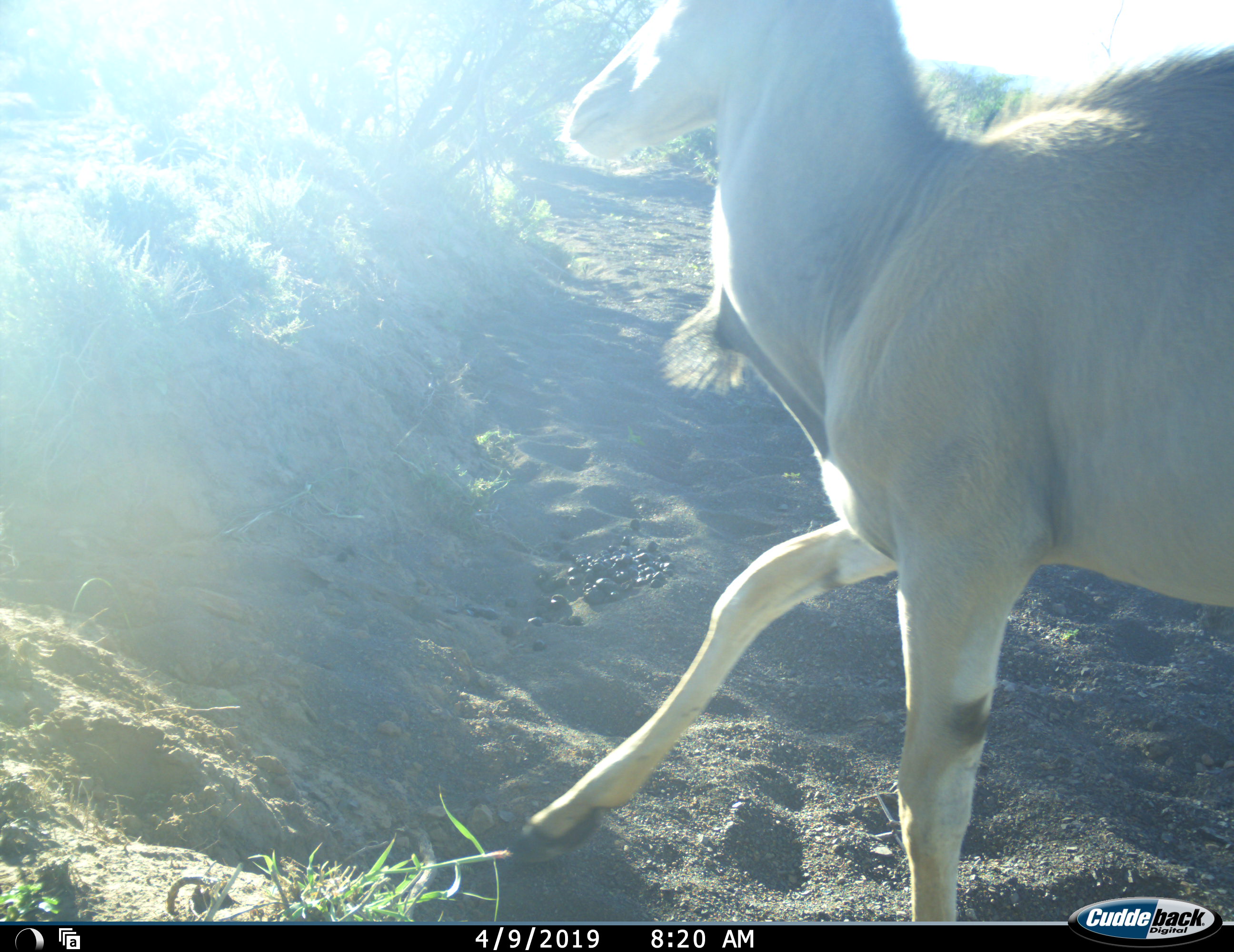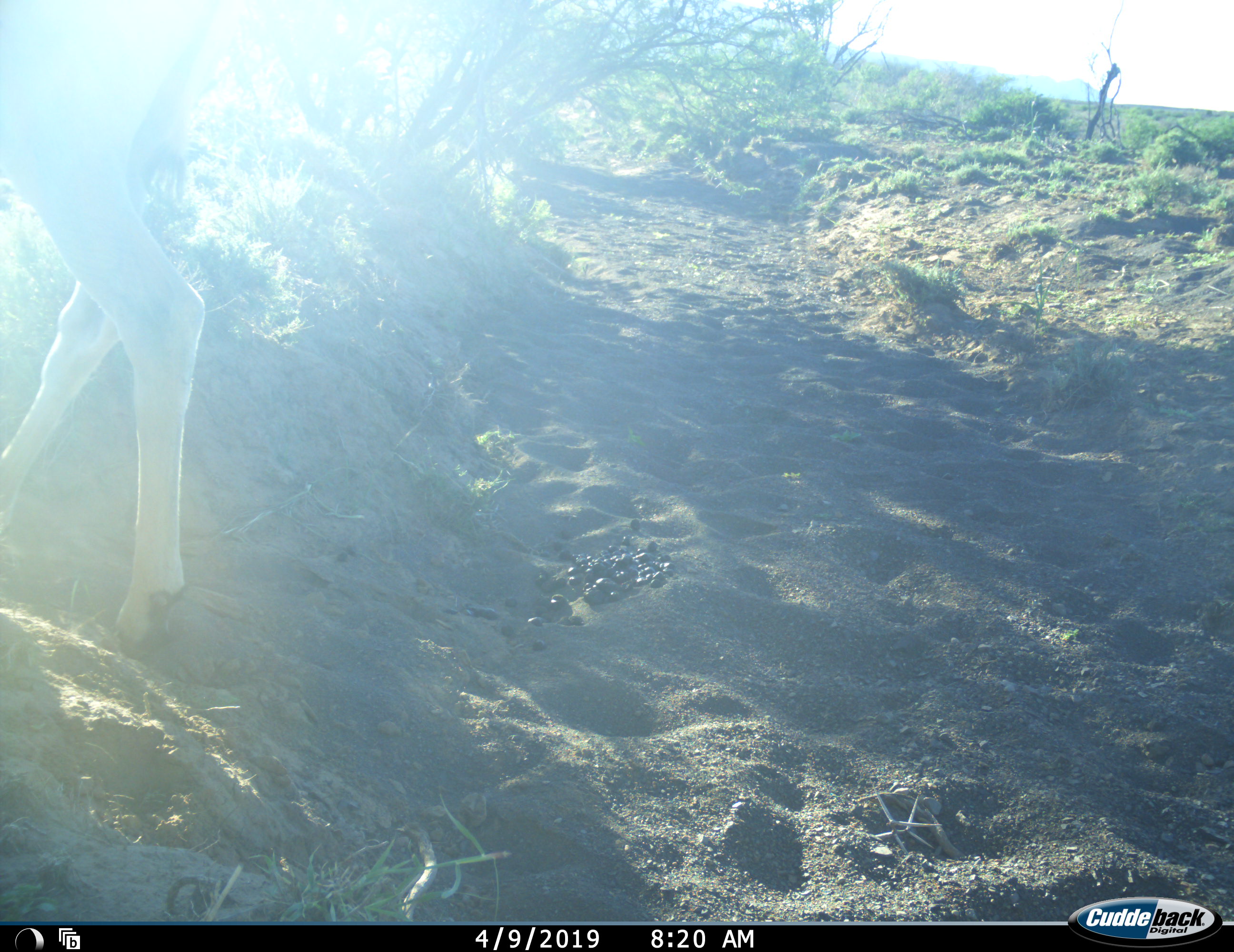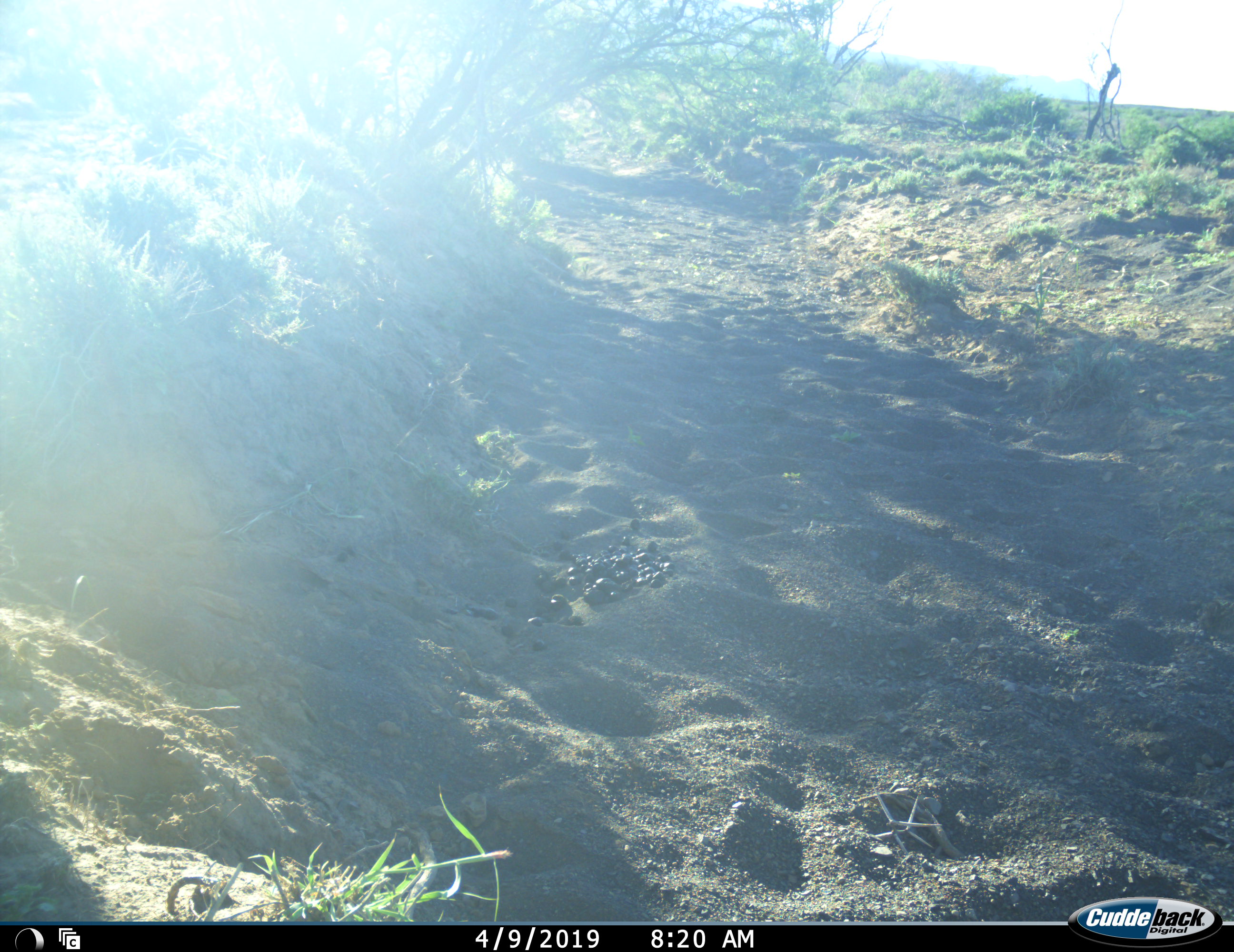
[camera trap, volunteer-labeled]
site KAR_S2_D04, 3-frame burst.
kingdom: Animalia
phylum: Chordata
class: Mammalia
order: Artiodactyla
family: Bovidae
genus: Tragelaphus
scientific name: Tragelaphus oryx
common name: eland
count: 1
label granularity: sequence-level